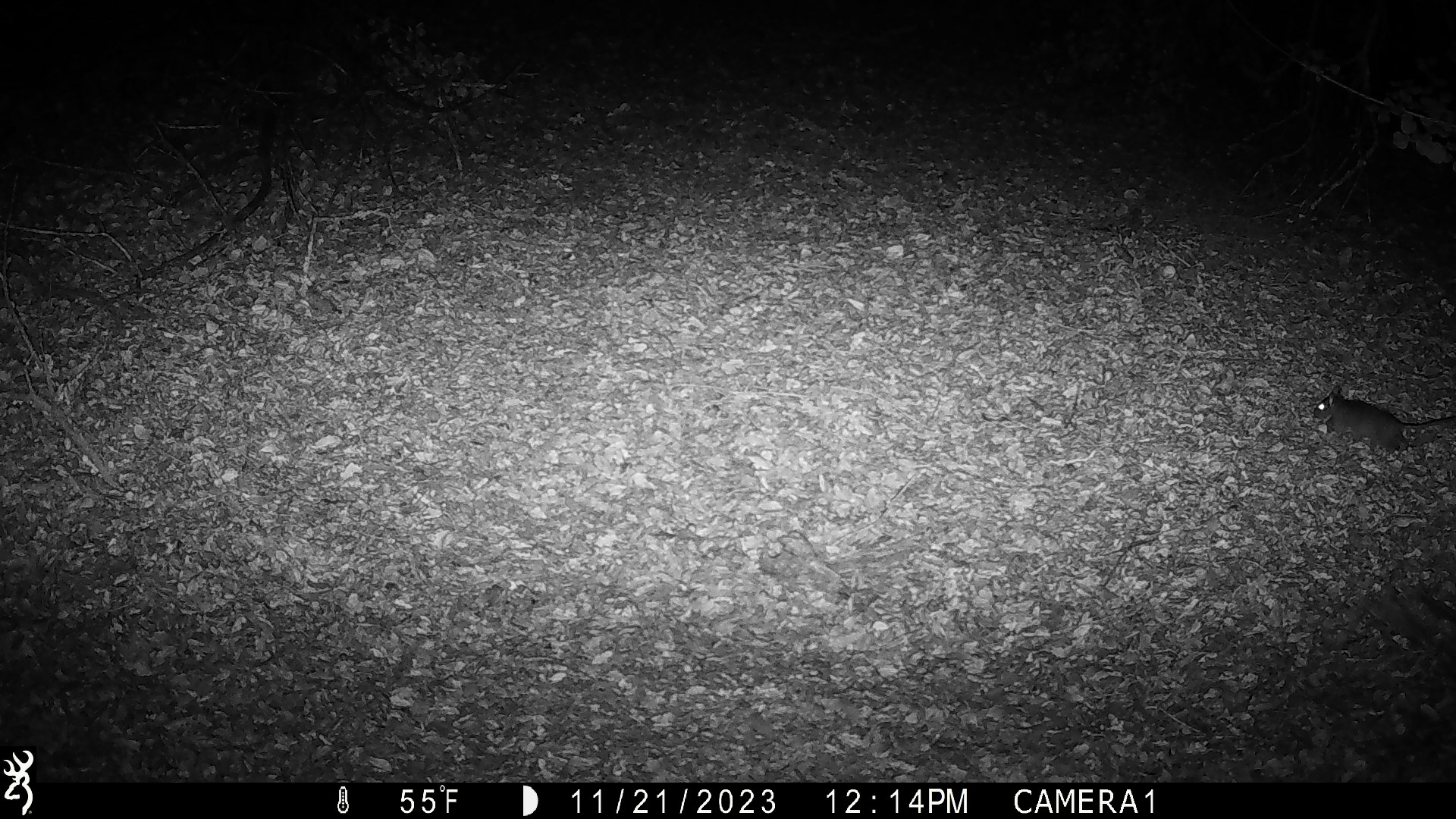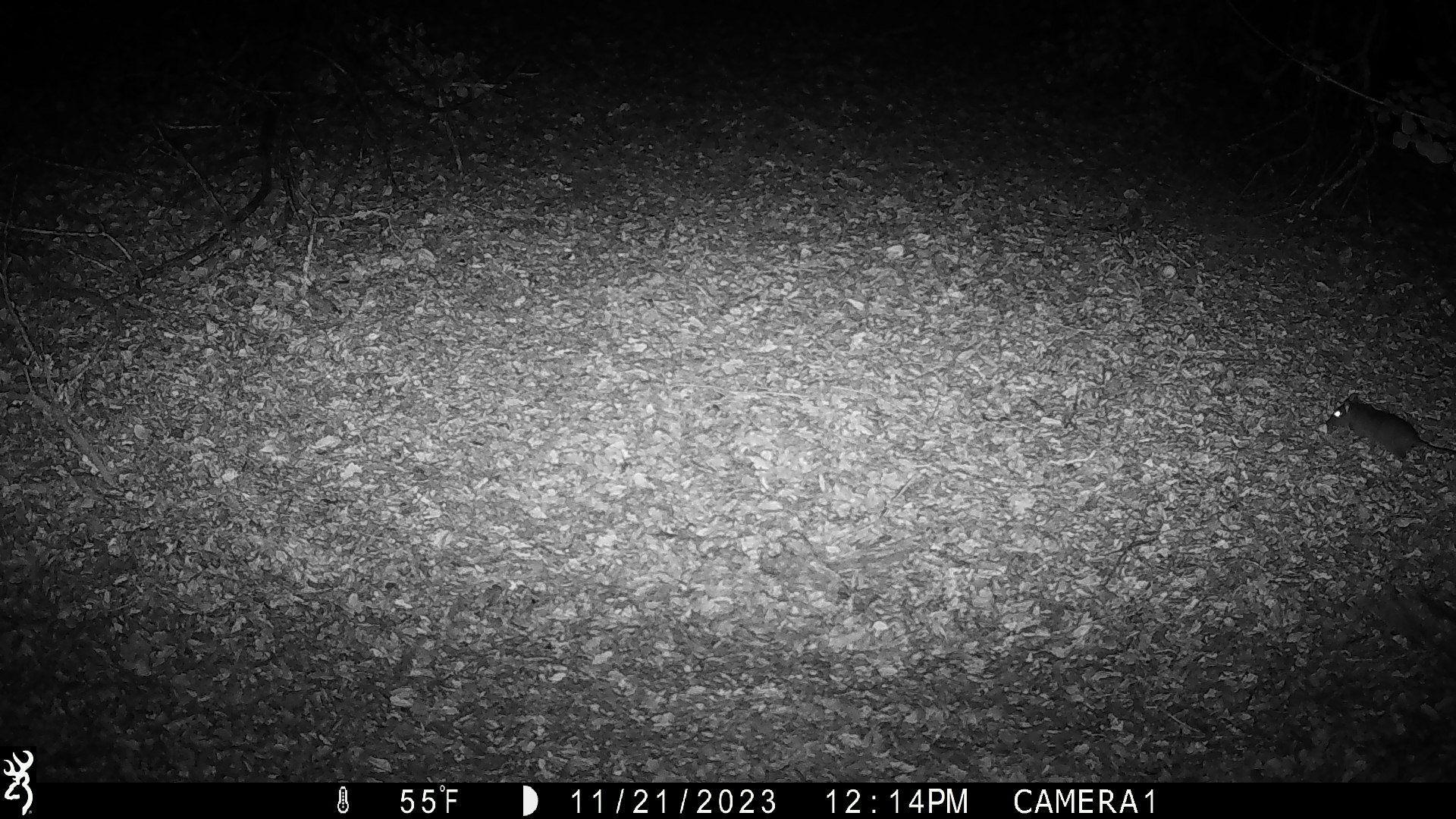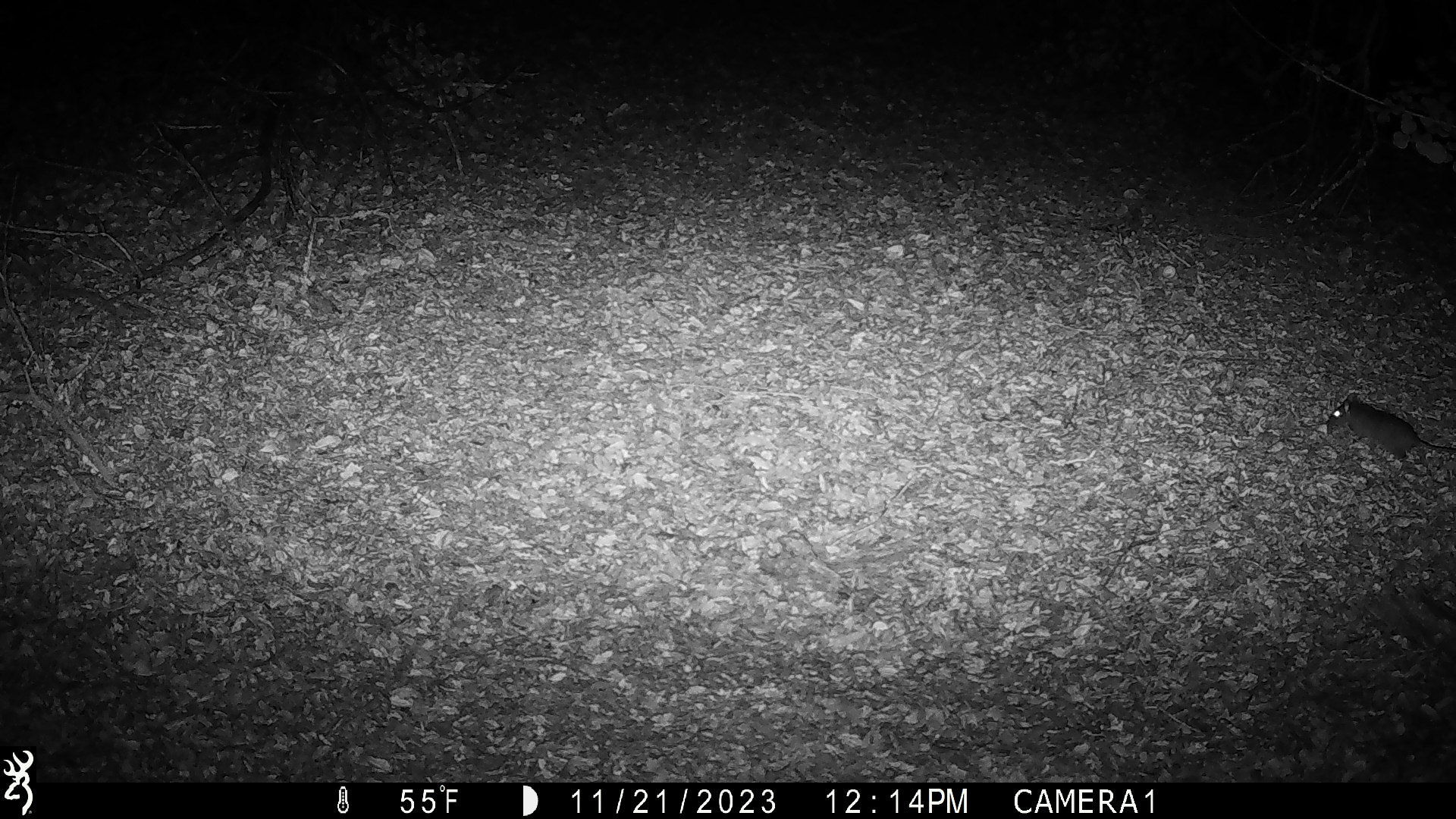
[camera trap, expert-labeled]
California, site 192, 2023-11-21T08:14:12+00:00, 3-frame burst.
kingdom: Animalia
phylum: Chordata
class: Mammalia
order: Rodentia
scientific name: Rodentia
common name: mouse or rat